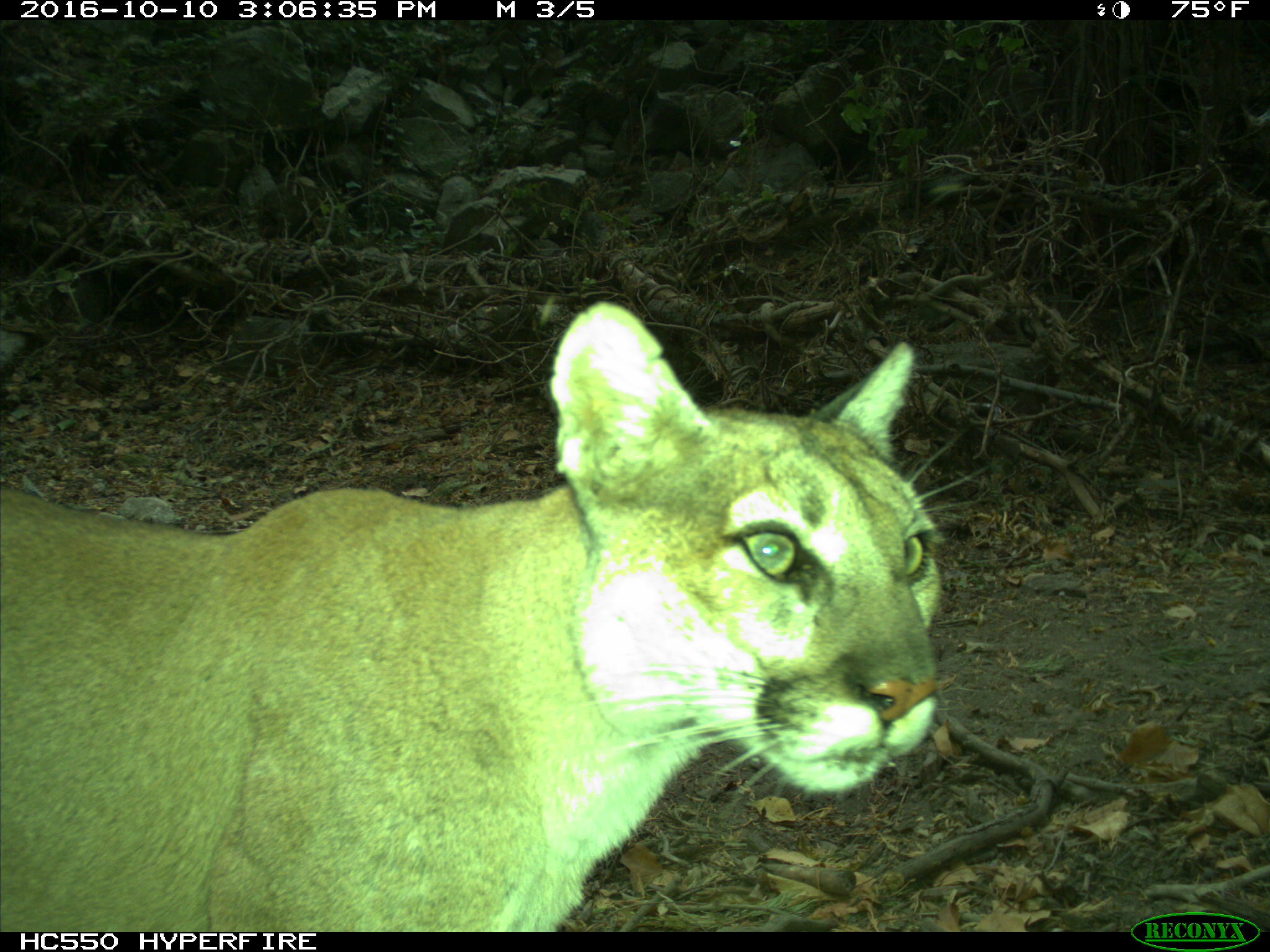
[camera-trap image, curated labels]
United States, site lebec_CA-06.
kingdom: Animalia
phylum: Chordata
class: Mammalia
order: Carnivora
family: Felidae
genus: Puma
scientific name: Puma concolor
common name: mountain lion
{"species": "Puma concolor (mountain lion)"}